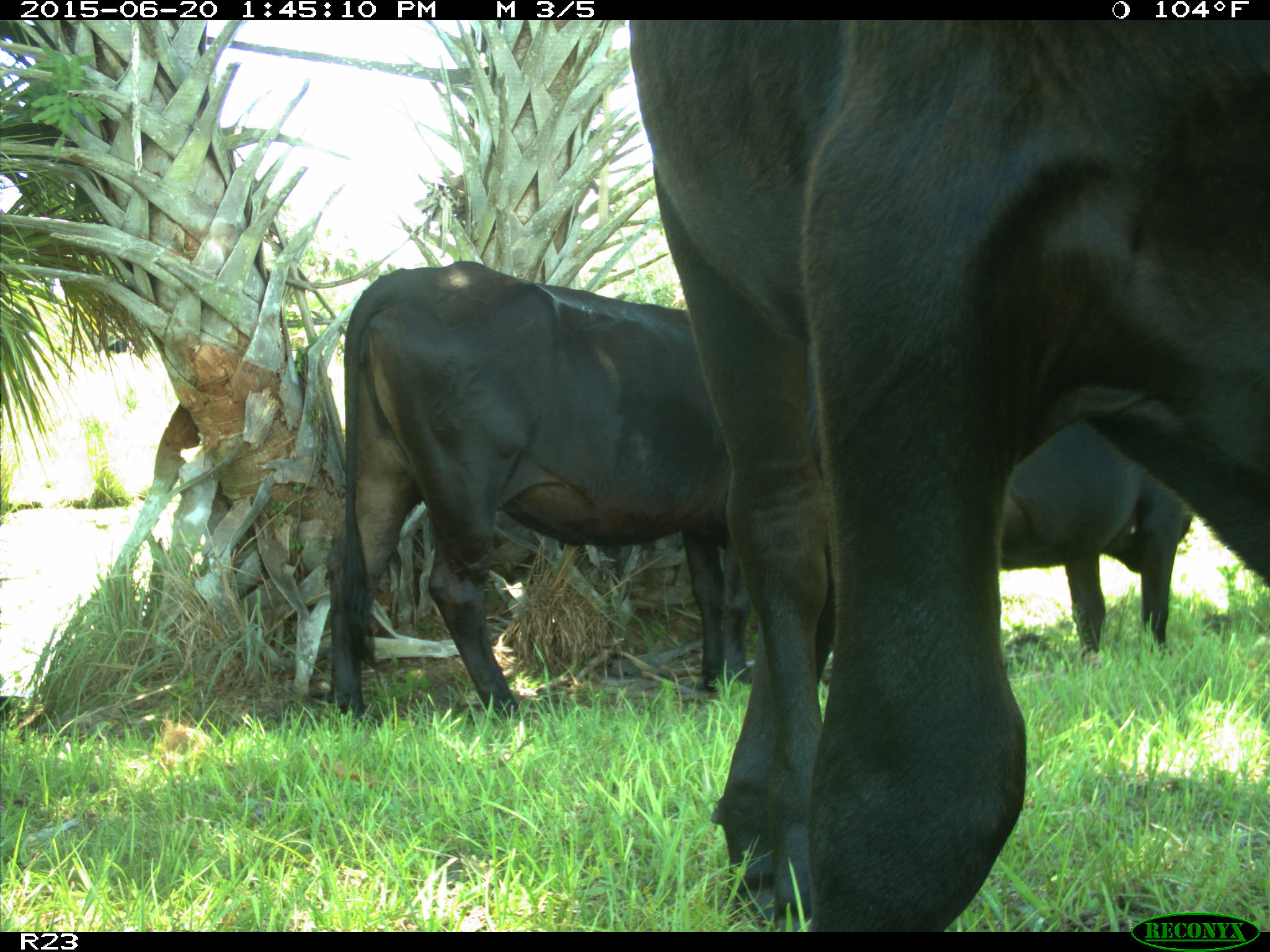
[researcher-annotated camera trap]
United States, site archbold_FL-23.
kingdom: Animalia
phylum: Chordata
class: Mammalia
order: Artiodactyla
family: Bovidae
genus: Bos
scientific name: Bos taurus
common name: domestic cow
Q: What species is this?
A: Bos taurus (domestic cow).